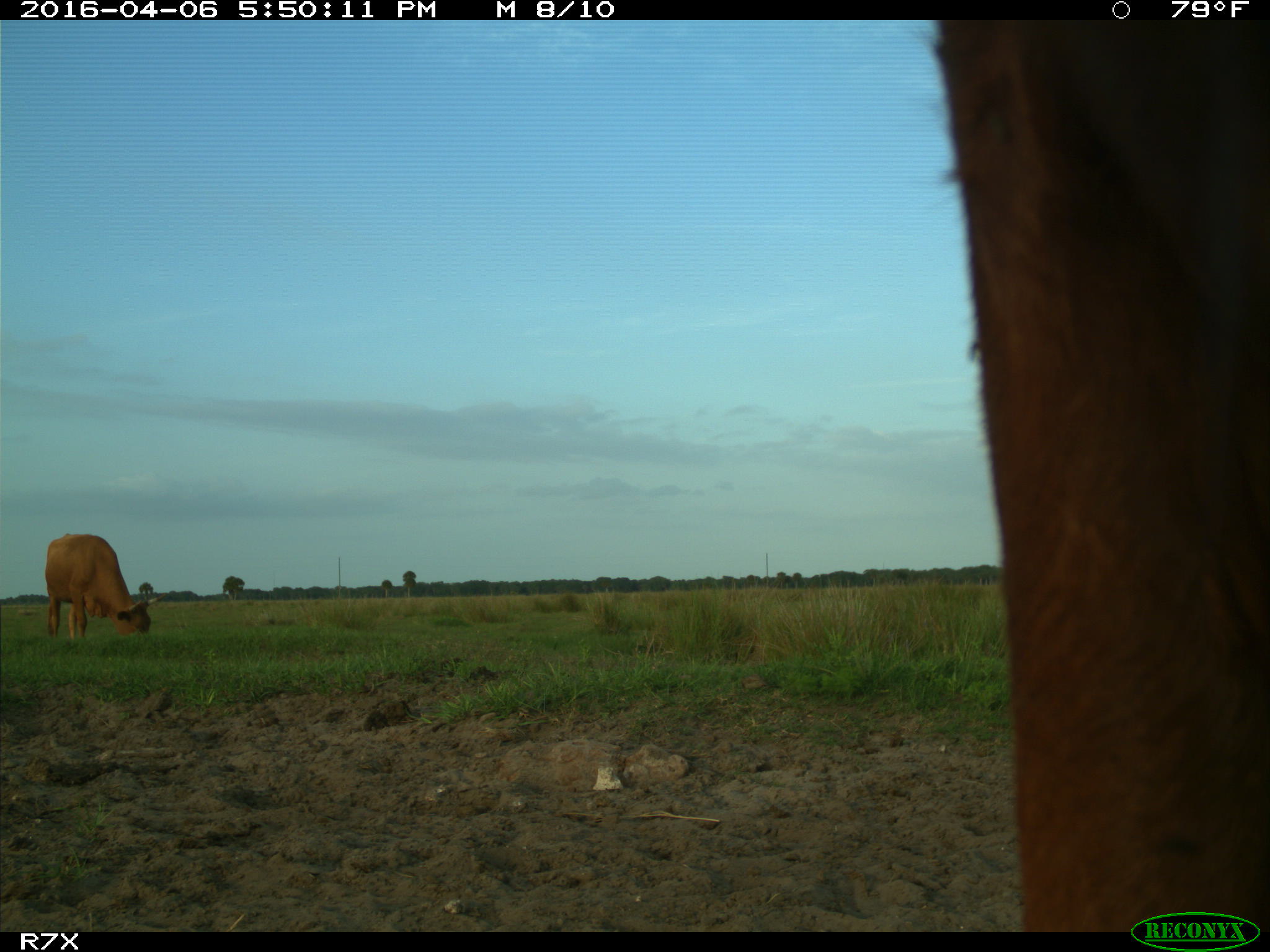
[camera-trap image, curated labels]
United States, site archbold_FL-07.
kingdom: Animalia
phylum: Chordata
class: Mammalia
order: Artiodactyla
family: Bovidae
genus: Bos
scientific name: Bos taurus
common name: domestic cow